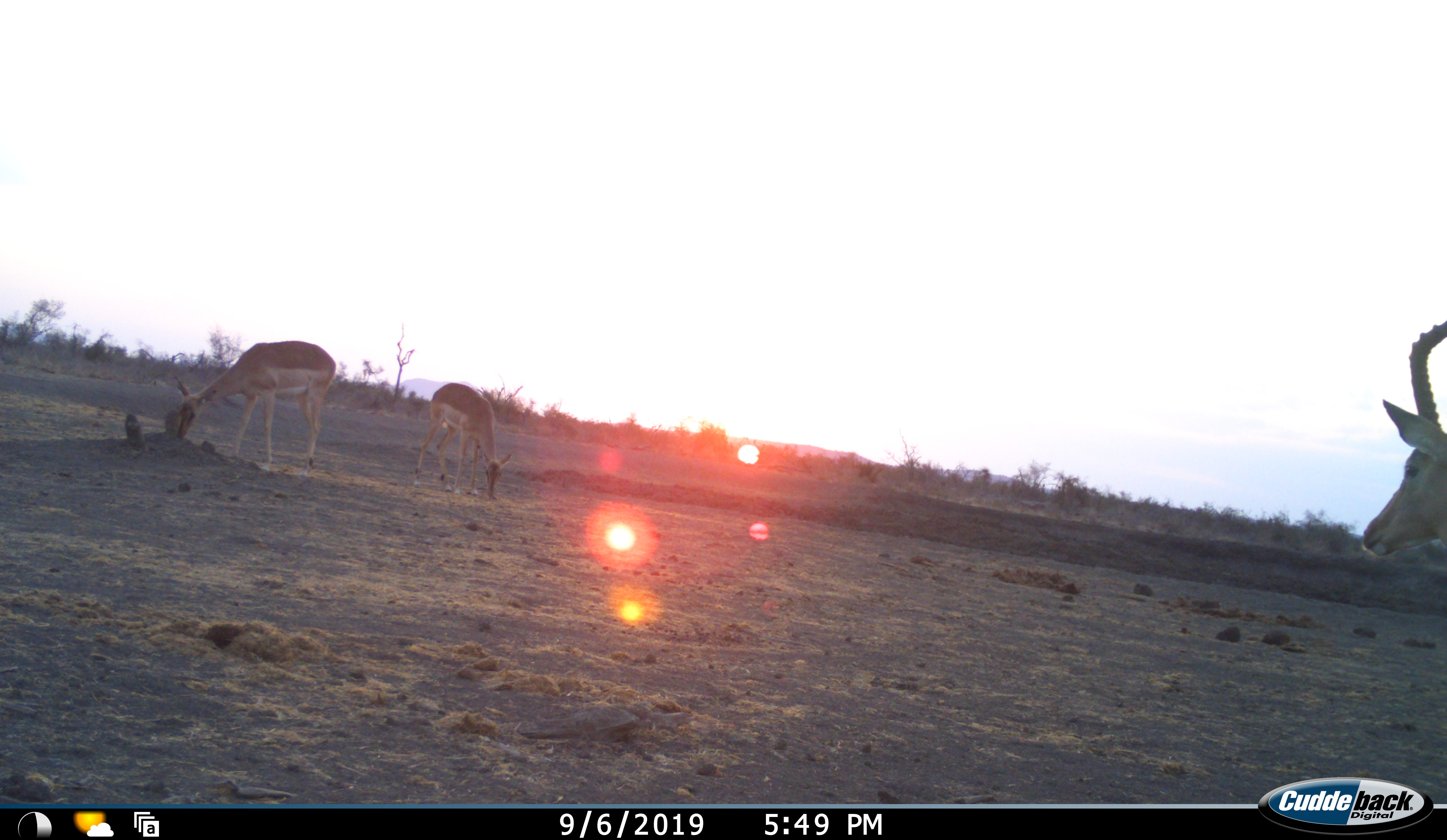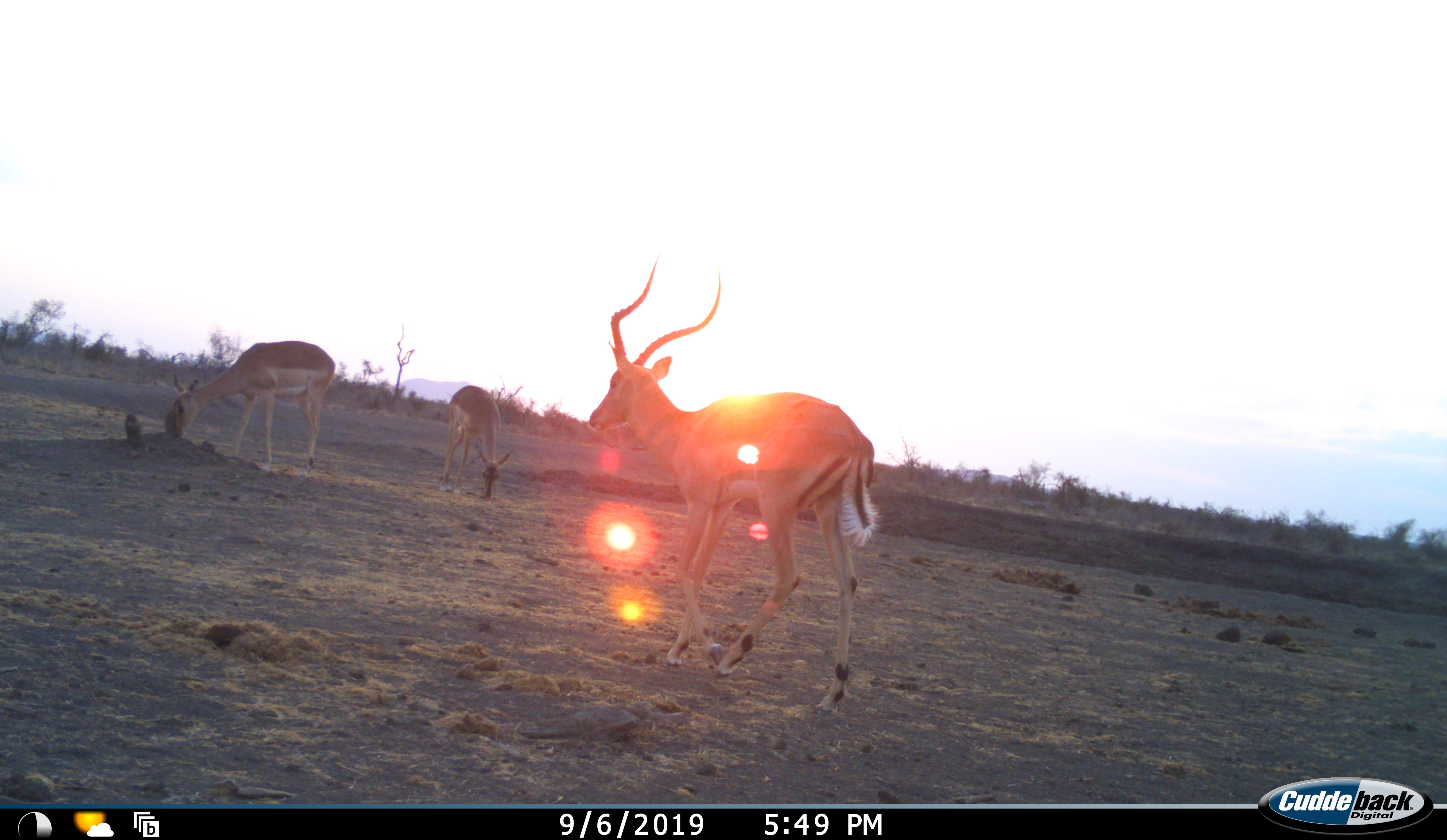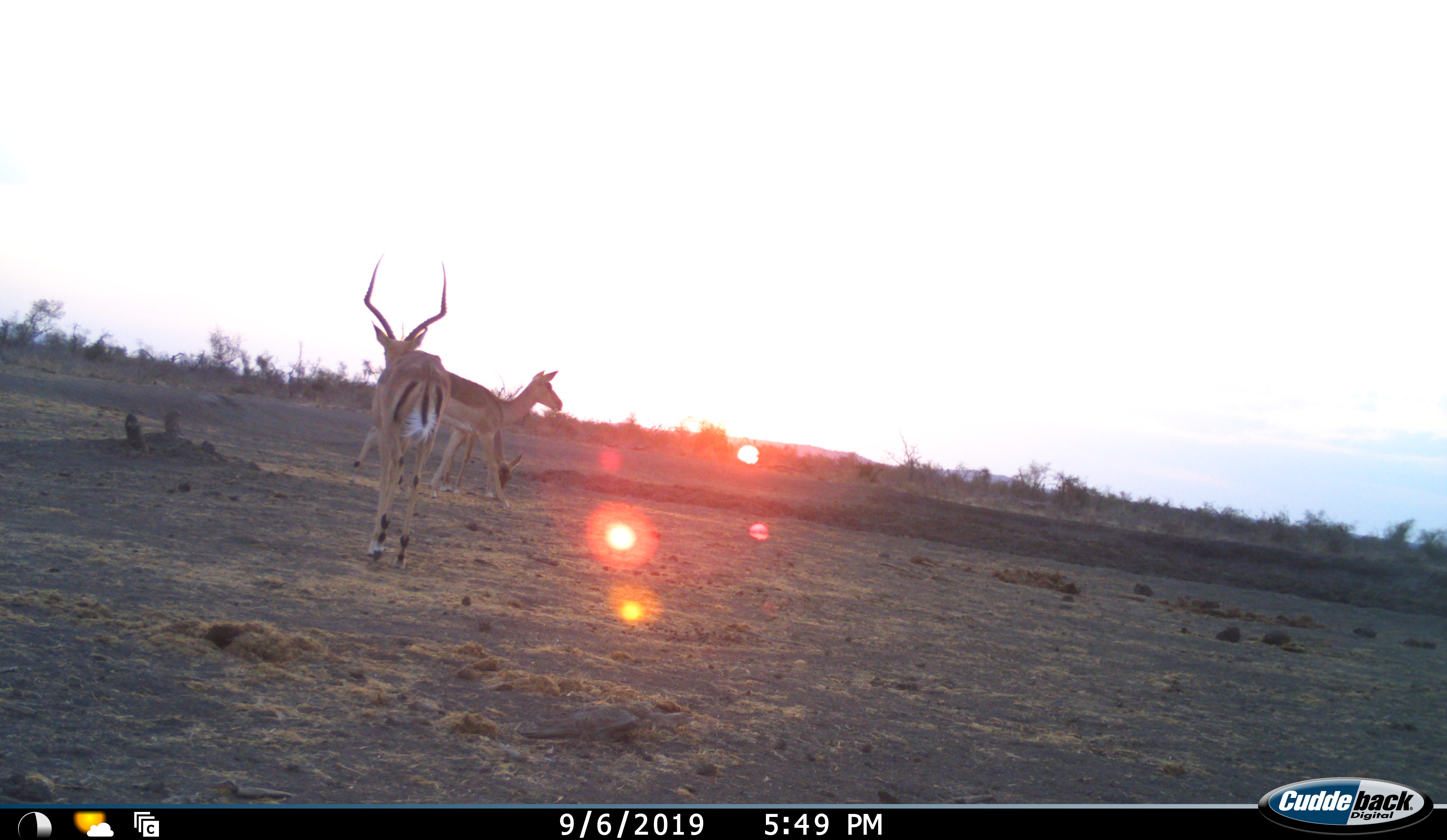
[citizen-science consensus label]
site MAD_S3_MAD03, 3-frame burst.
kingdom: Animalia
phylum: Chordata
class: Mammalia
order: Artiodactyla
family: Bovidae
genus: Aepyceros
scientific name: Aepyceros melampus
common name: impala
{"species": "impala (Aepyceros melampus)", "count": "3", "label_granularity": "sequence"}